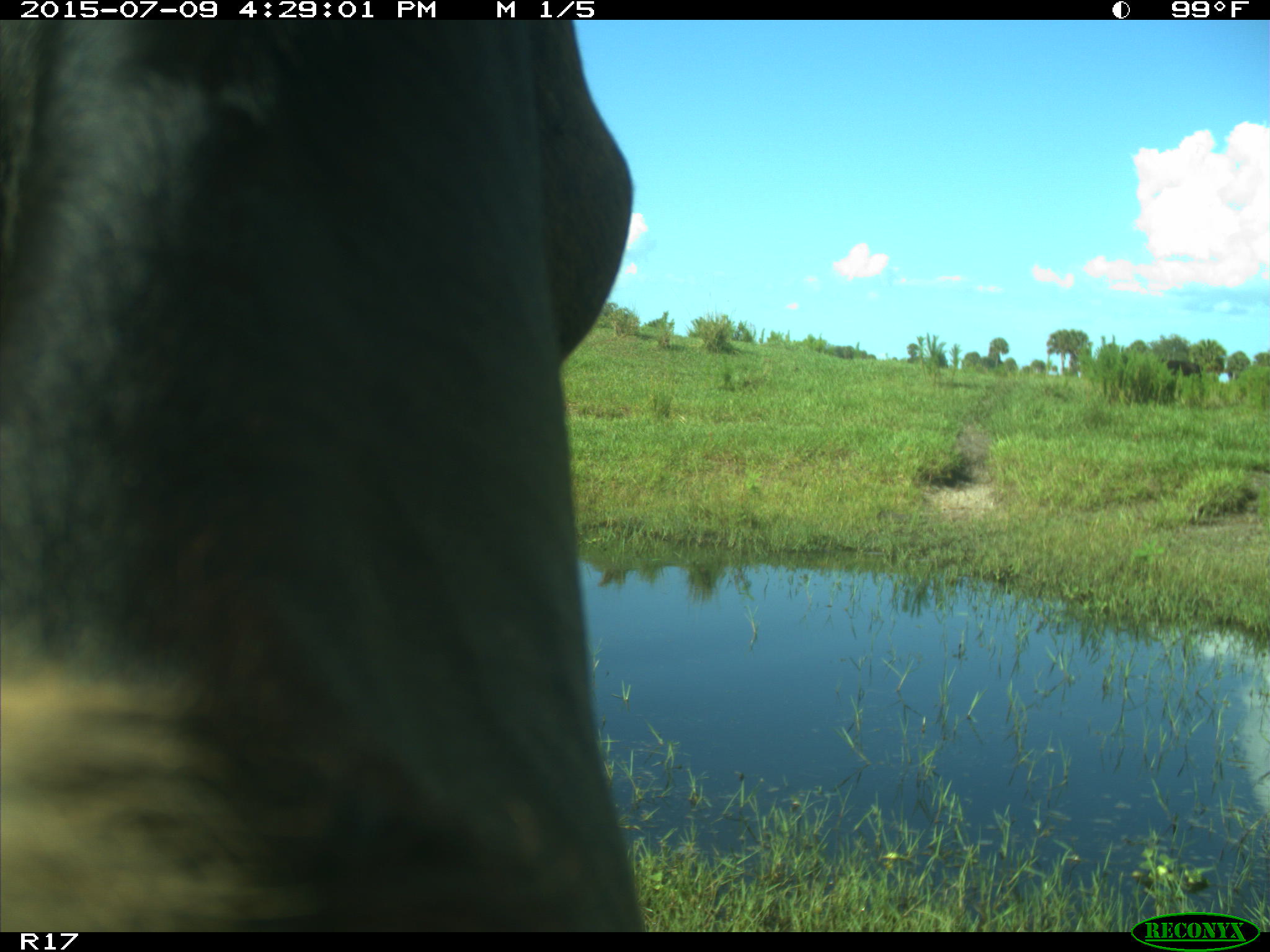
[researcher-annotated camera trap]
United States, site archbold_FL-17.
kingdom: Animalia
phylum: Chordata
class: Mammalia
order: Artiodactyla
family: Bovidae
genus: Bos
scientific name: Bos taurus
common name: domestic cow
Bos taurus (domestic cow).